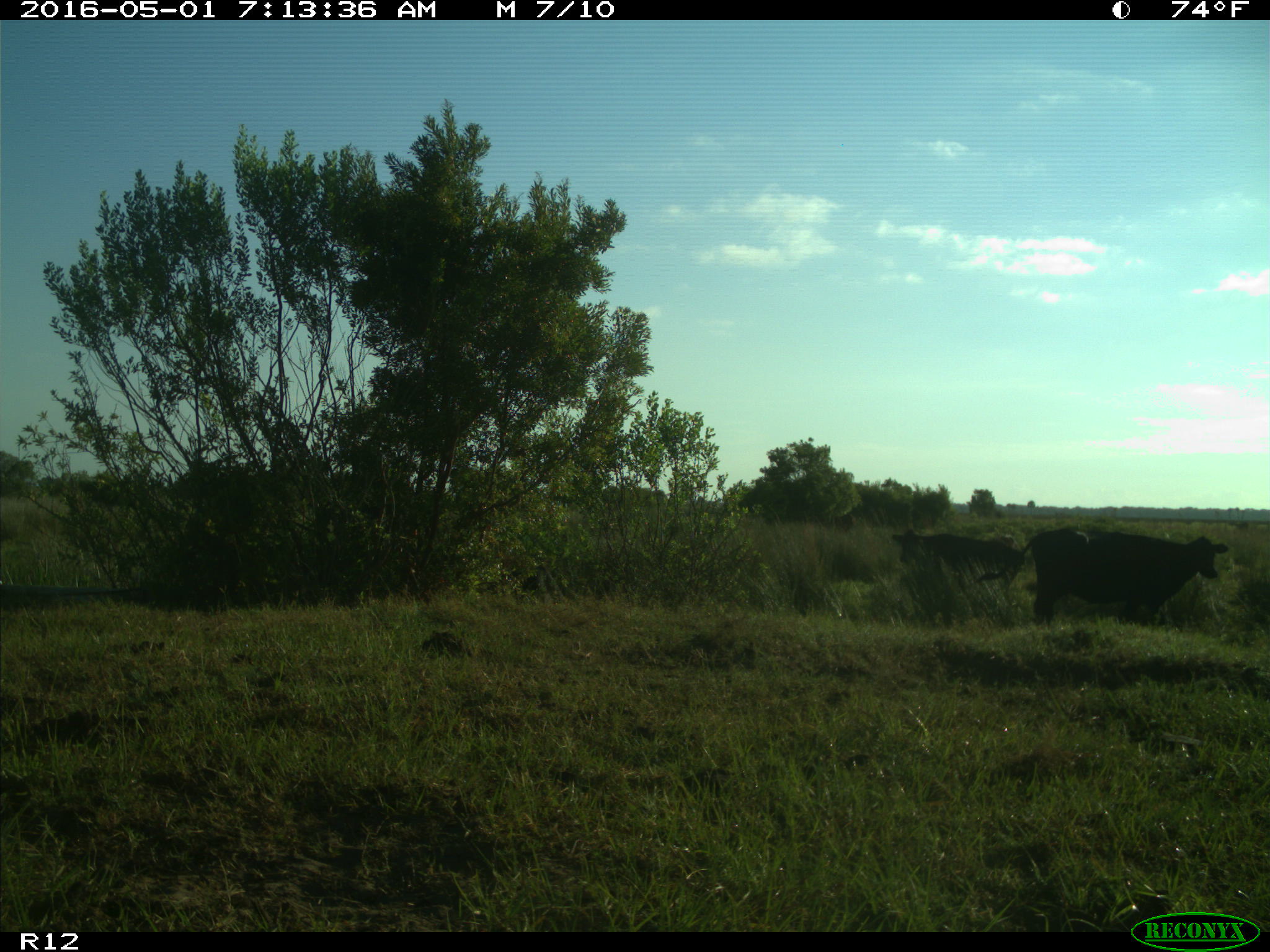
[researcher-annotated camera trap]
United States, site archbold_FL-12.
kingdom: Animalia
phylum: Chordata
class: Mammalia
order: Artiodactyla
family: Bovidae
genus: Bos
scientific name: Bos taurus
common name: domestic cow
Bos taurus (domestic cow).